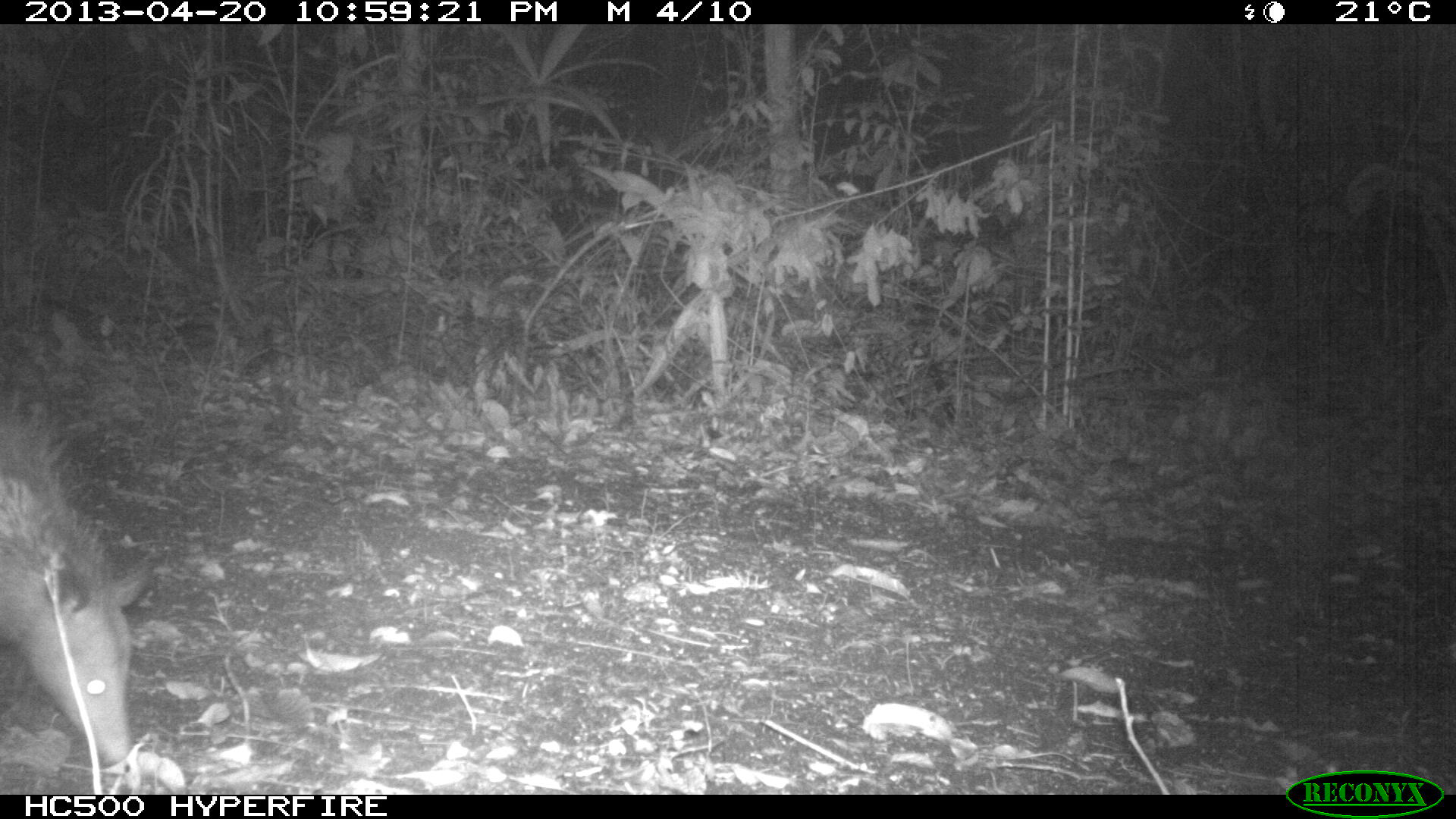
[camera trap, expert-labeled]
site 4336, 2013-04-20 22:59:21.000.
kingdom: Animalia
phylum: Chordata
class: Mammalia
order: Didelphimorphia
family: Didelphidae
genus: Didelphis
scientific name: Didelphis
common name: american opossums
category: didelphis sp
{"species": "didelphis sp (american opossums) (Didelphis)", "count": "1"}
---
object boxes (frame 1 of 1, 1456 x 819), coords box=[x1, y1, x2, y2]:
didelphis sp: box=[0, 391, 158, 766]